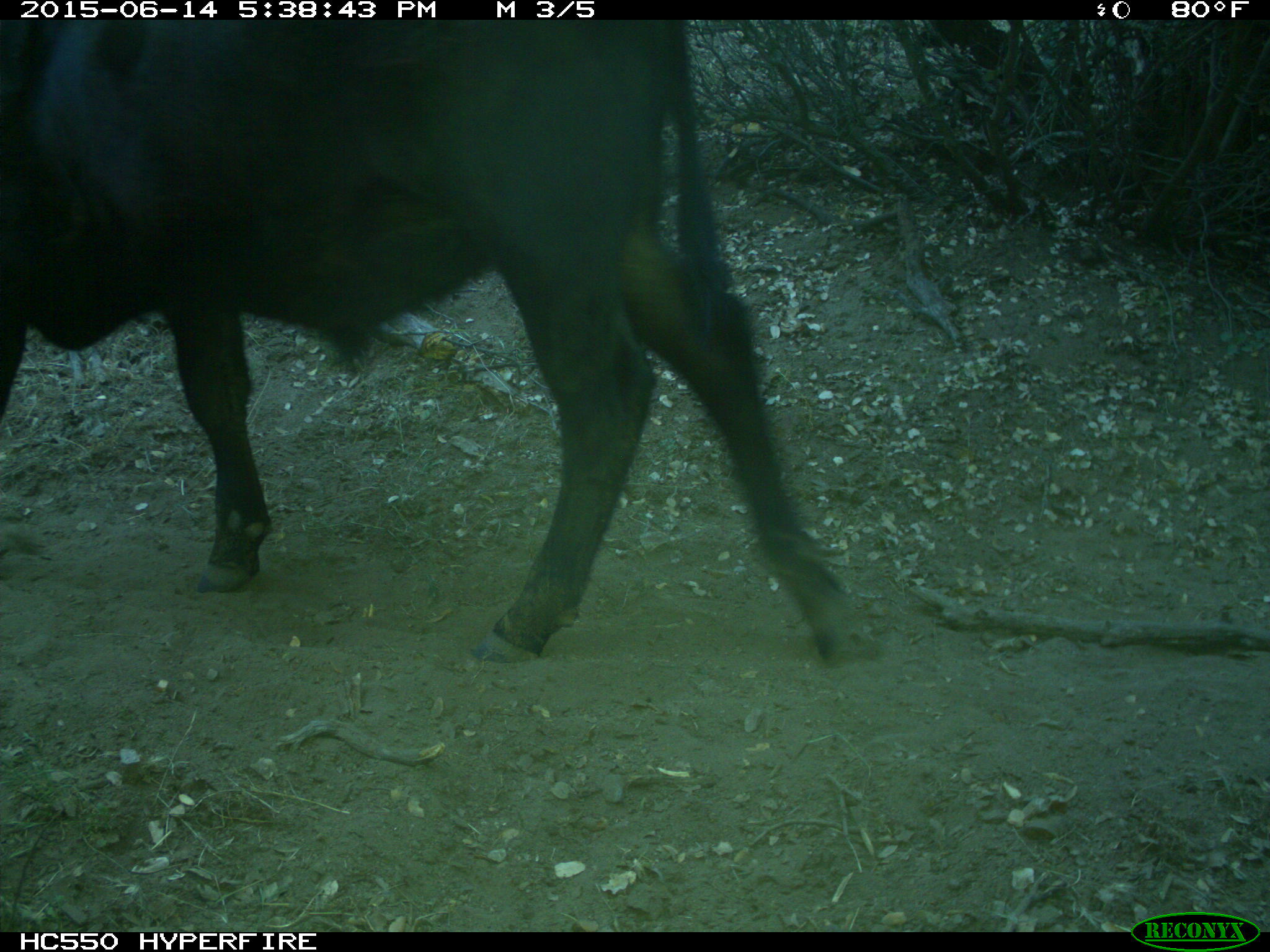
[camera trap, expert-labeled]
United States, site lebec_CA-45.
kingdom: Animalia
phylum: Chordata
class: Mammalia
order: Artiodactyla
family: Bovidae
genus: Bos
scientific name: Bos taurus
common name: domestic cow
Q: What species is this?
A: Bos taurus (domestic cow).